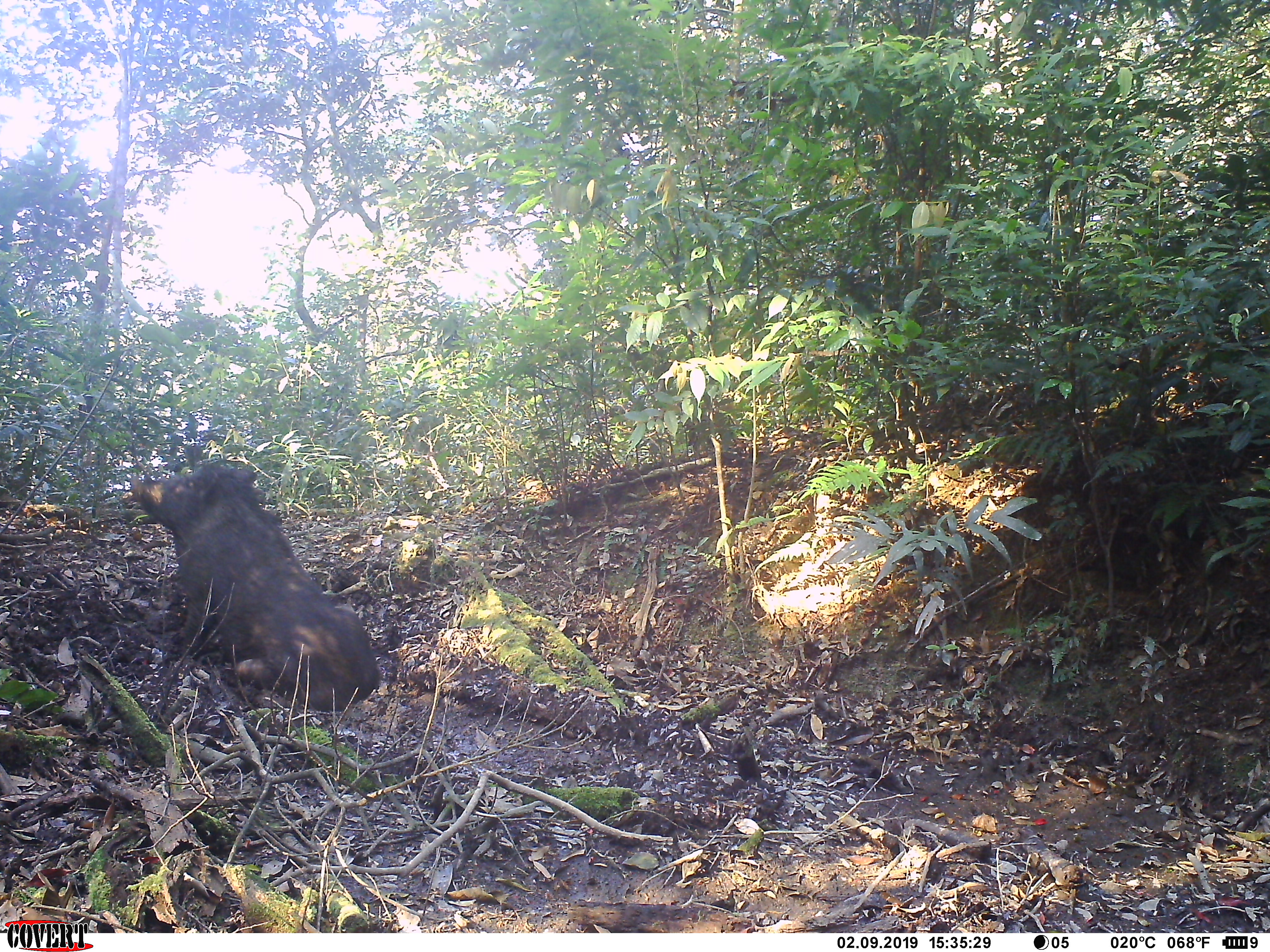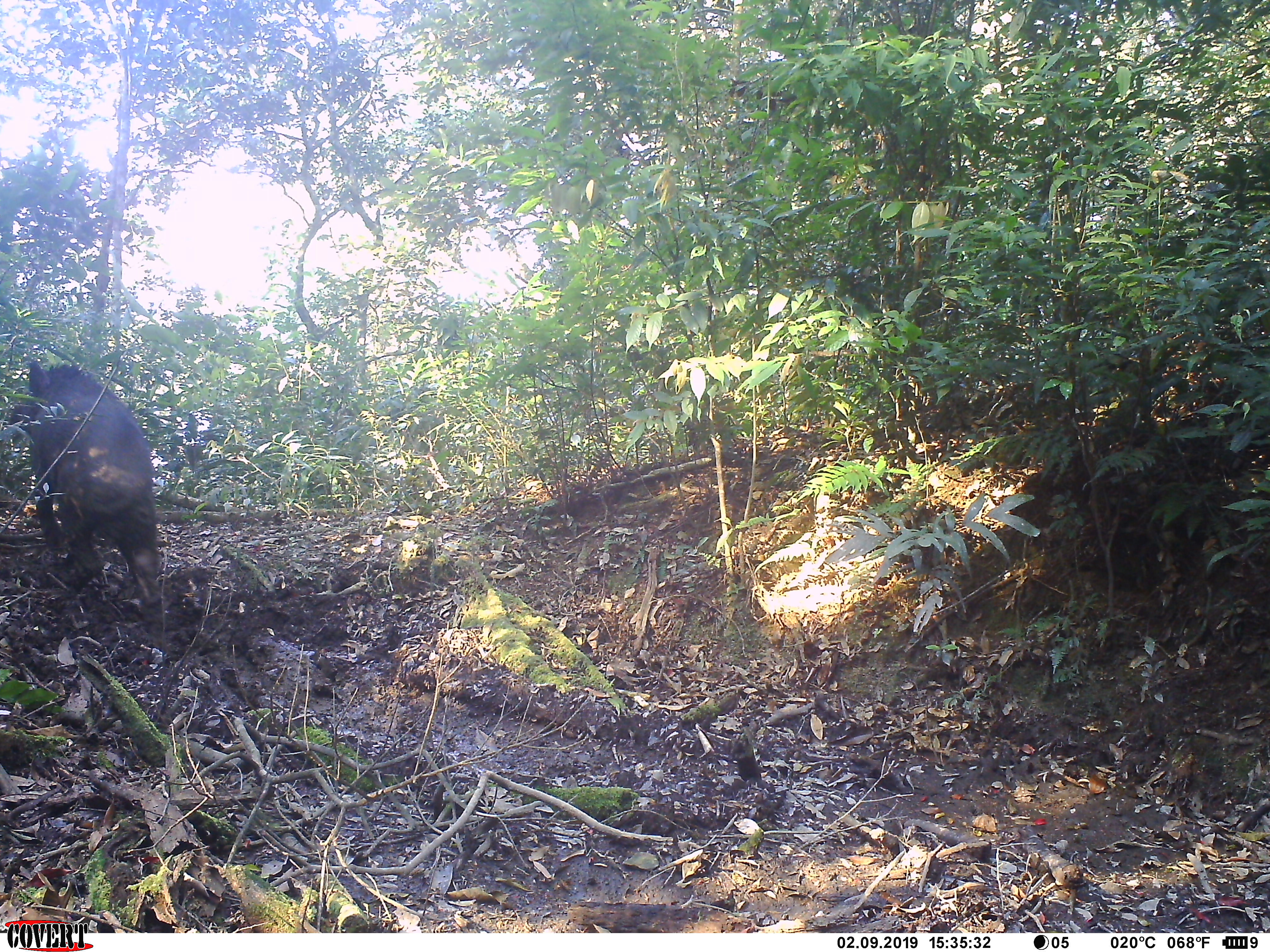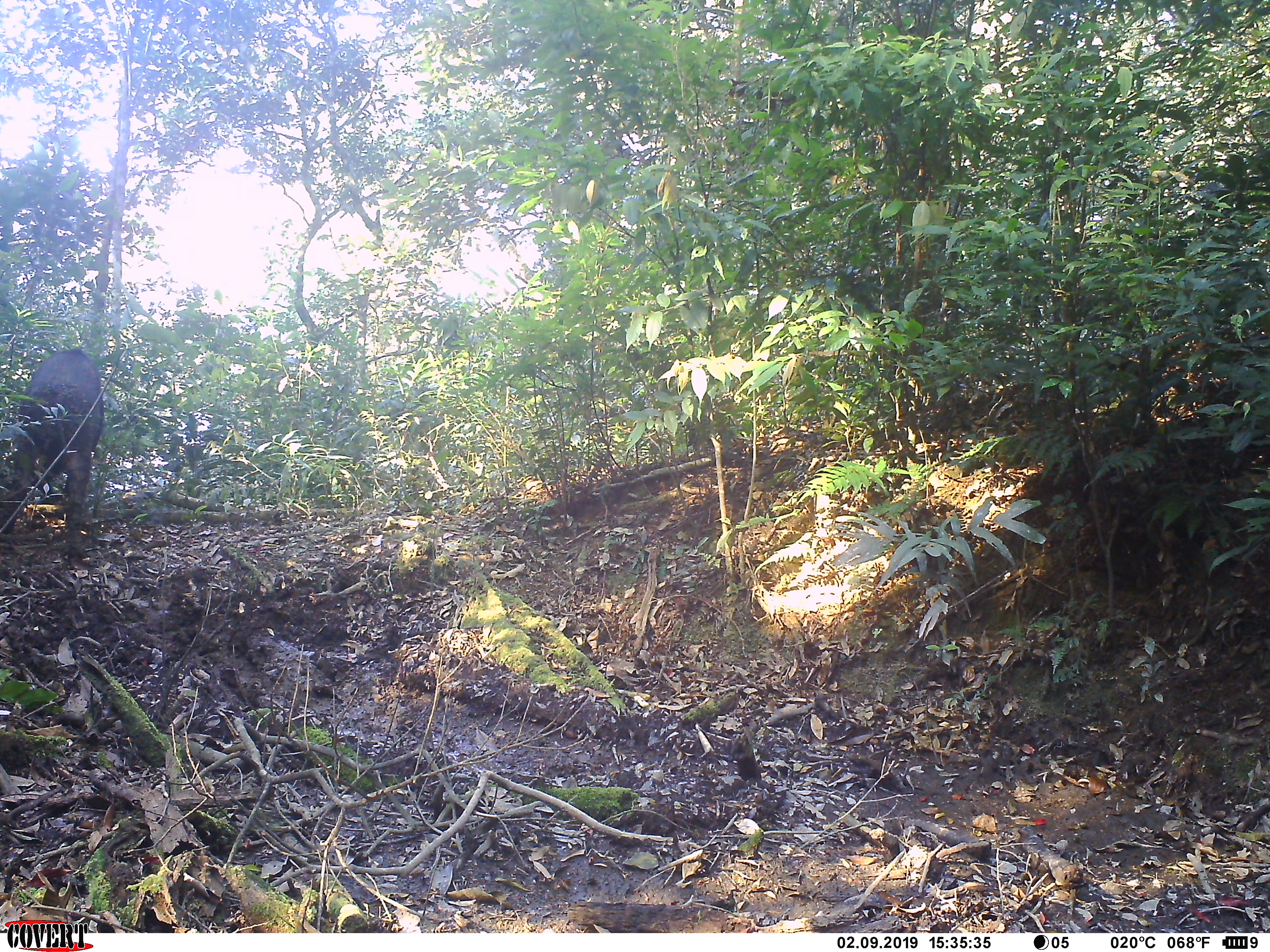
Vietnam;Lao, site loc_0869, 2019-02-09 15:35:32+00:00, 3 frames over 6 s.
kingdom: Animalia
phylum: Chordata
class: Mammalia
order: Artiodactyla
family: Suidae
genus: Sus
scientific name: Sus scrofa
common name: eurasian wild pig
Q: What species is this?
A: Eurasian wild pig (Sus scrofa).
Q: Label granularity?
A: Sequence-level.